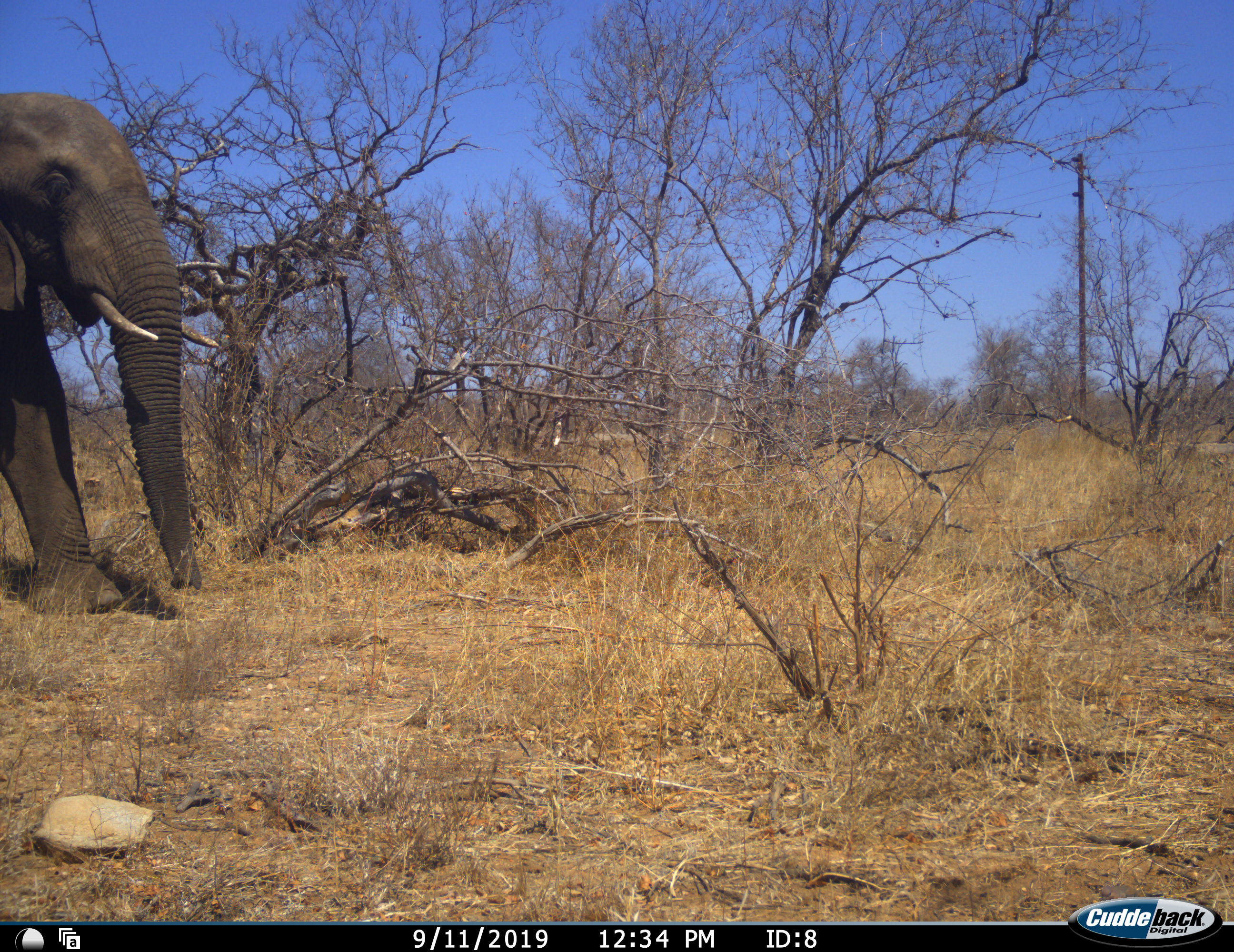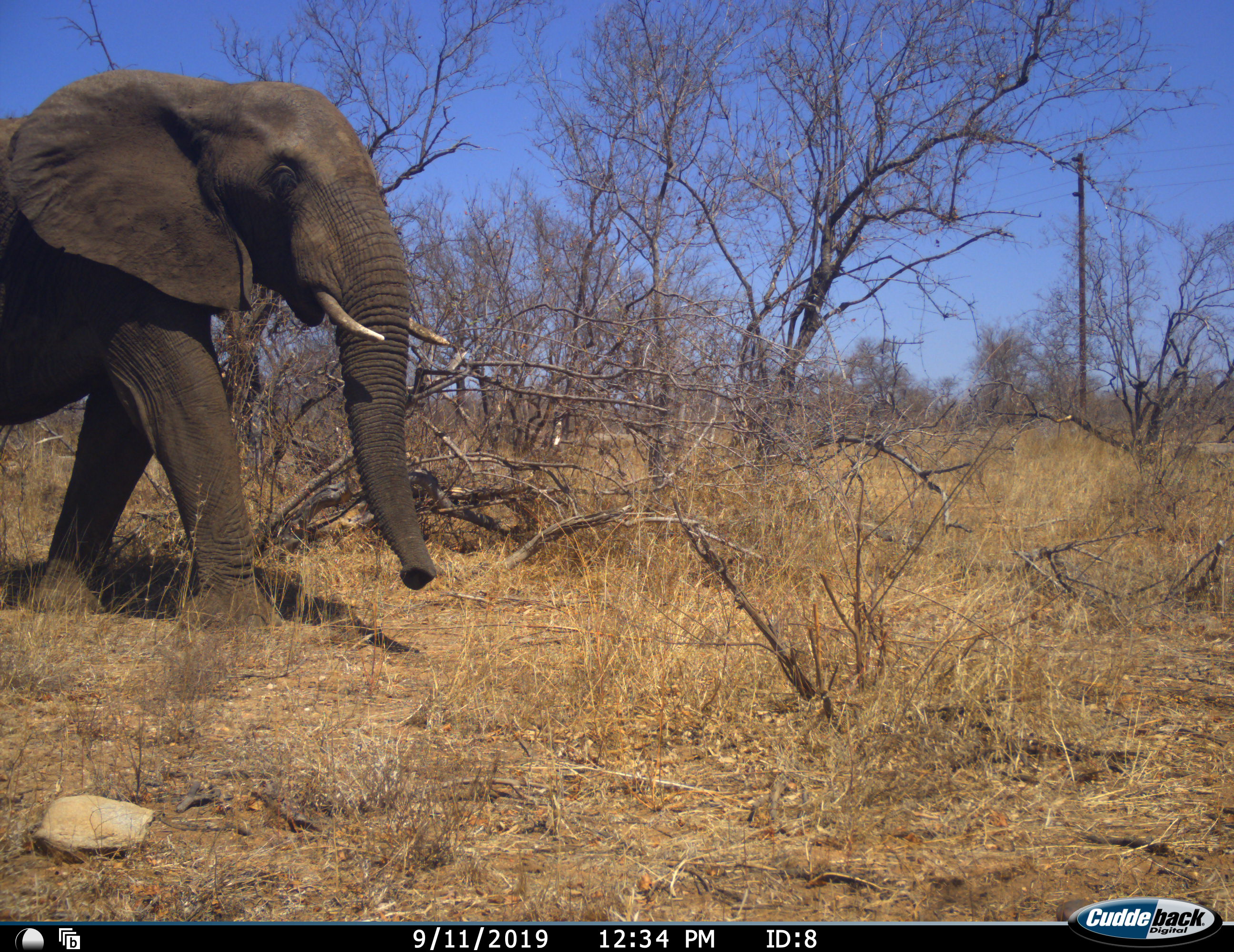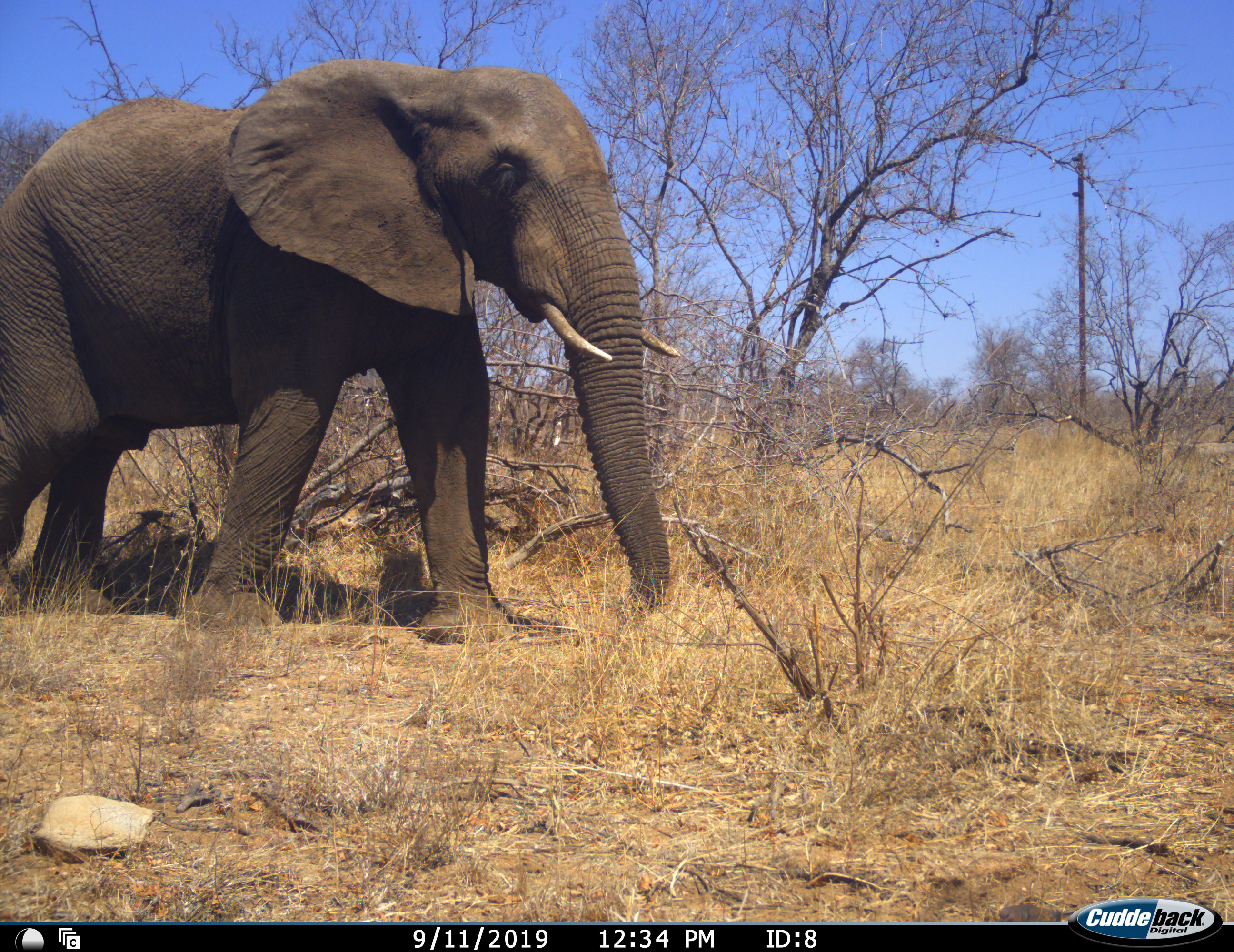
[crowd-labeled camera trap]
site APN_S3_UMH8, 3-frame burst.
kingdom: Animalia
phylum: Chordata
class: Mammalia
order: Proboscidea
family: Elephantidae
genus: Loxodonta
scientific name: Loxodonta africana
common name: african bush elephant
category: elephant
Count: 1.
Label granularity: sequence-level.